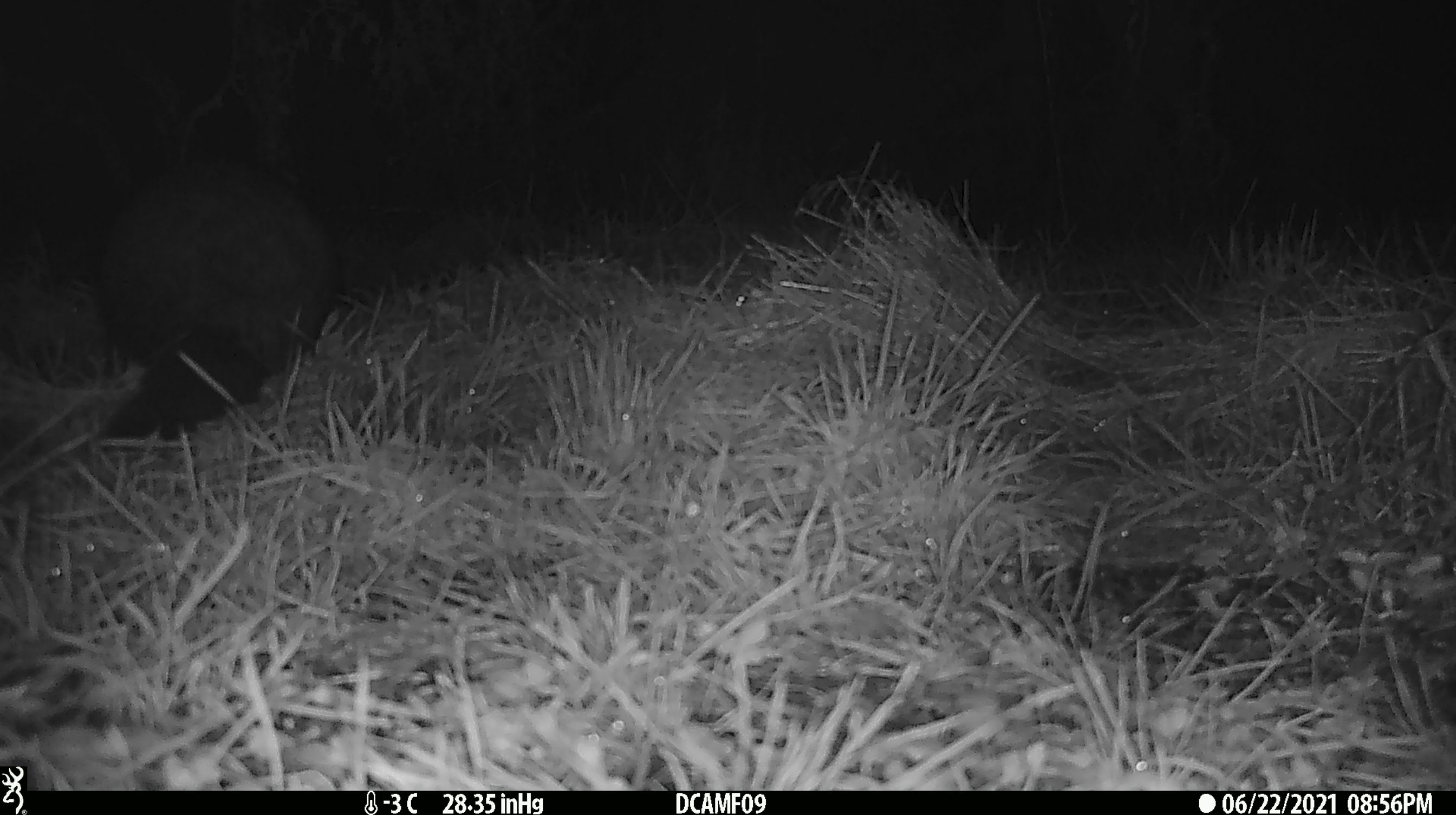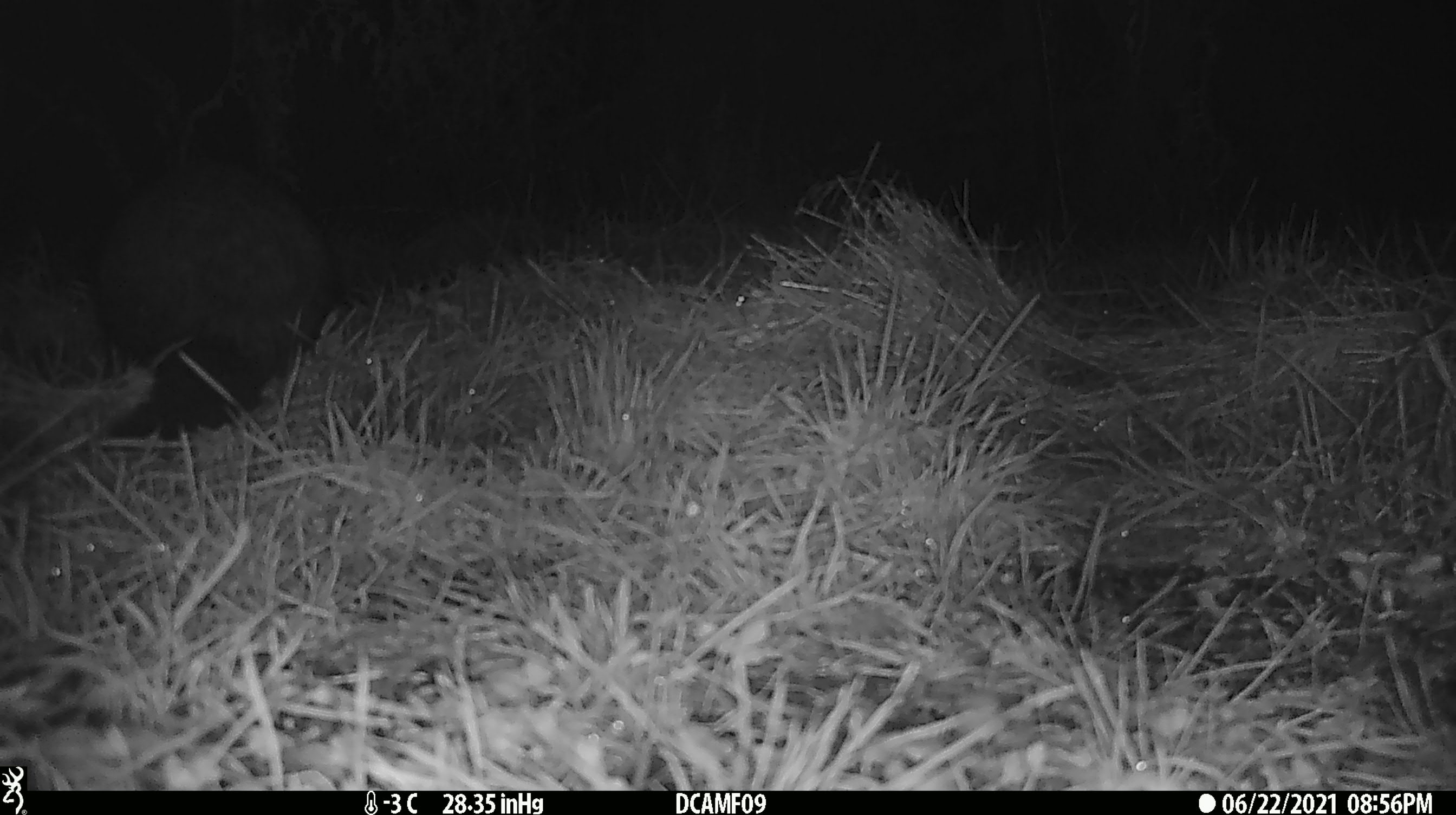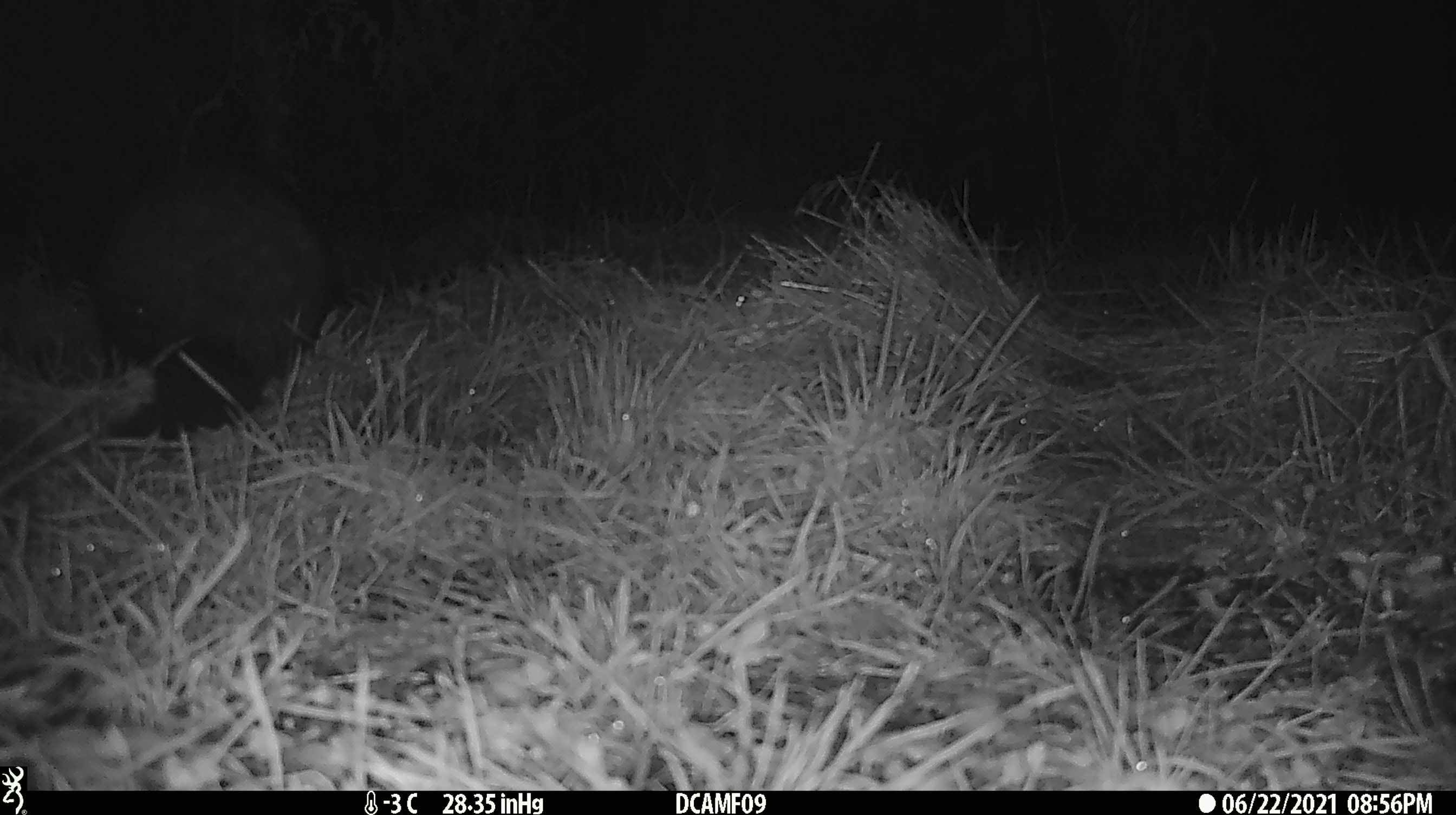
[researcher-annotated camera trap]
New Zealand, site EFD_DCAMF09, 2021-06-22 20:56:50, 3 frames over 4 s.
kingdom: Animalia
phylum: Chordata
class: Mammalia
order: Diprotodontia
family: Phalangeridae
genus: Trichosurus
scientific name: Trichosurus vulpecula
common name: common brushtail possum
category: possum